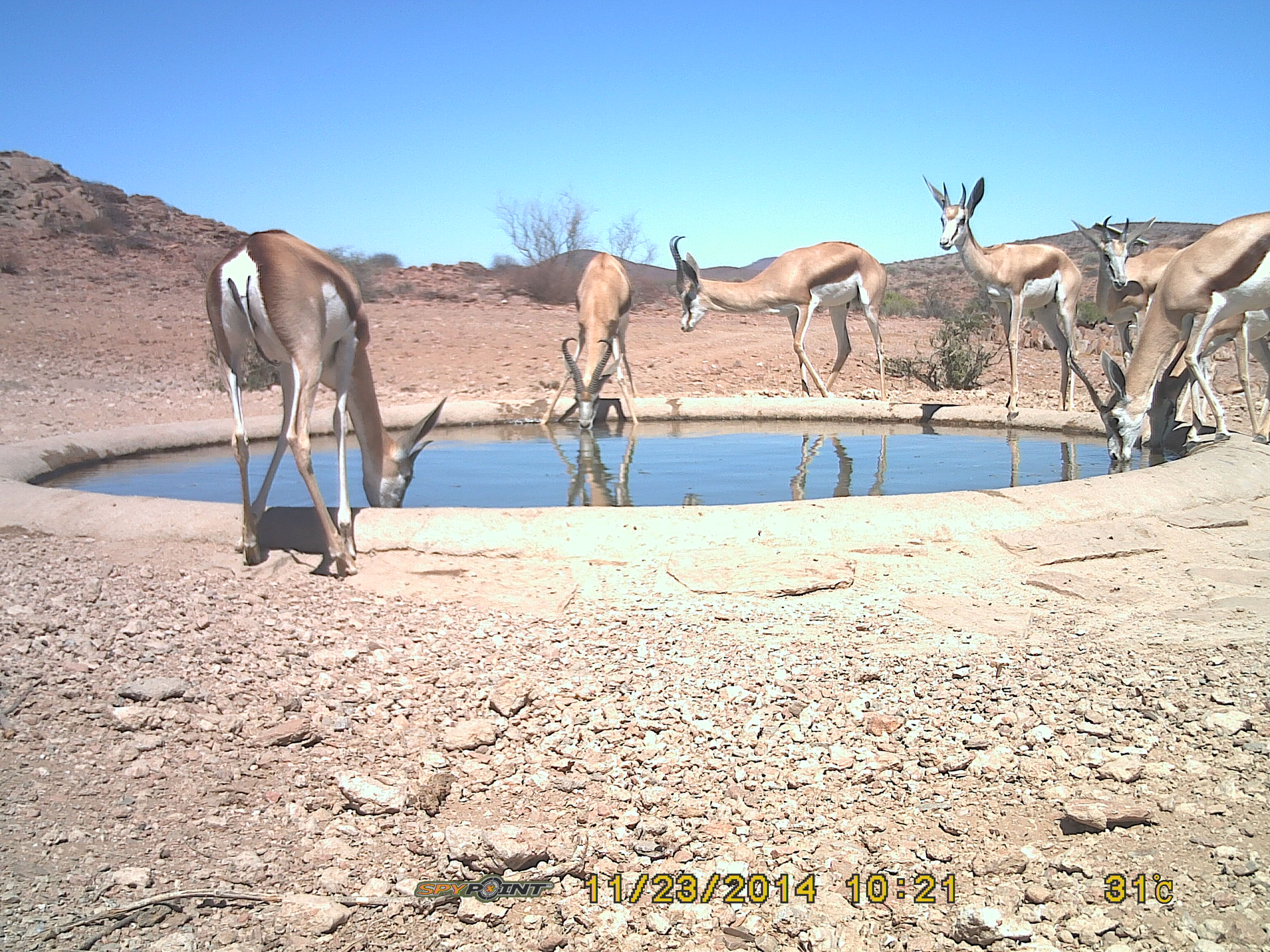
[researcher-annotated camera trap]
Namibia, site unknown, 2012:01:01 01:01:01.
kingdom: Animalia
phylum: Chordata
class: Mammalia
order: Artiodactyla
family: Bovidae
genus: Antidorcas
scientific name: Antidorcas marsupialis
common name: springbok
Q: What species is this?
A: Antidorcas marsupialis (springbok).